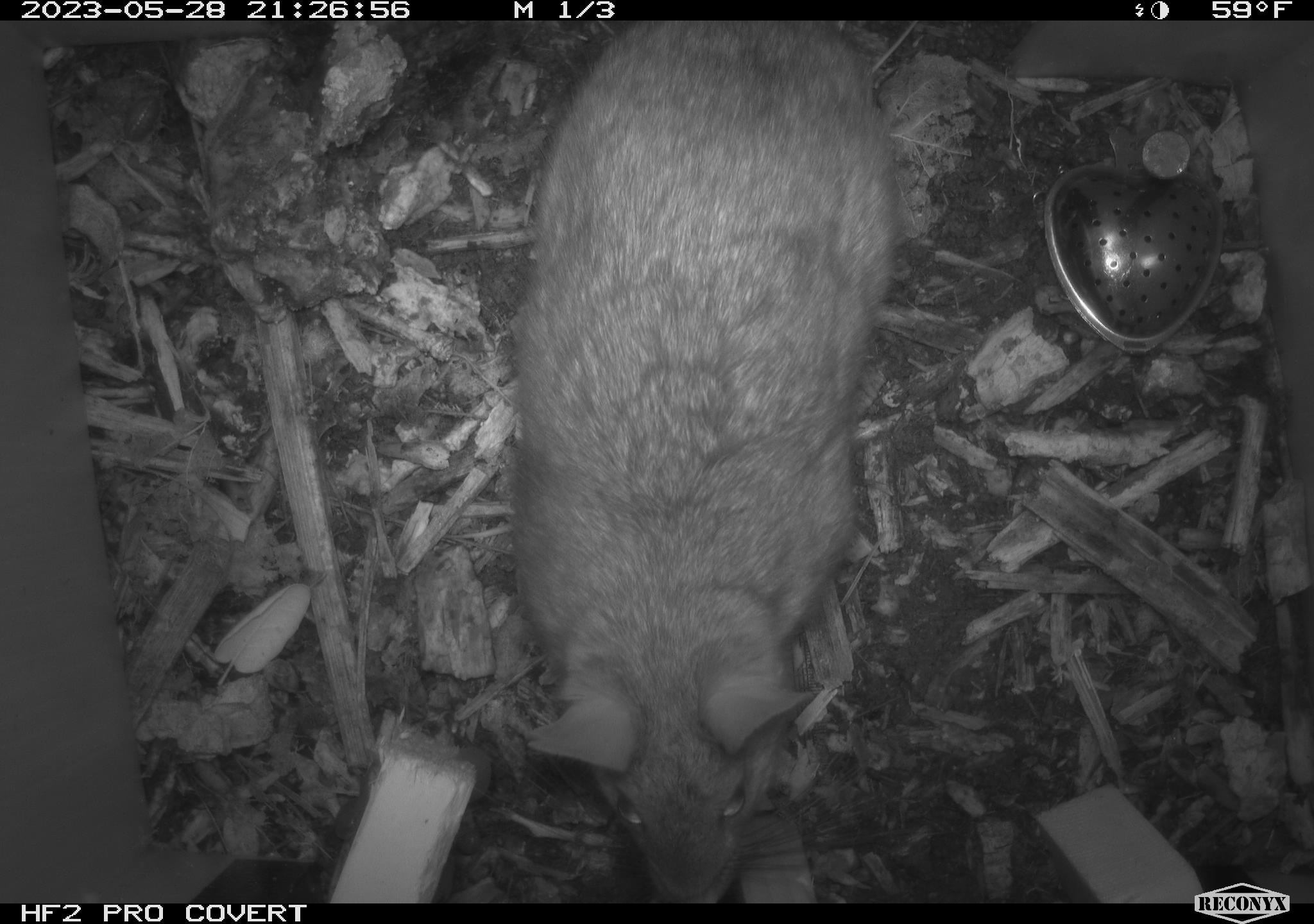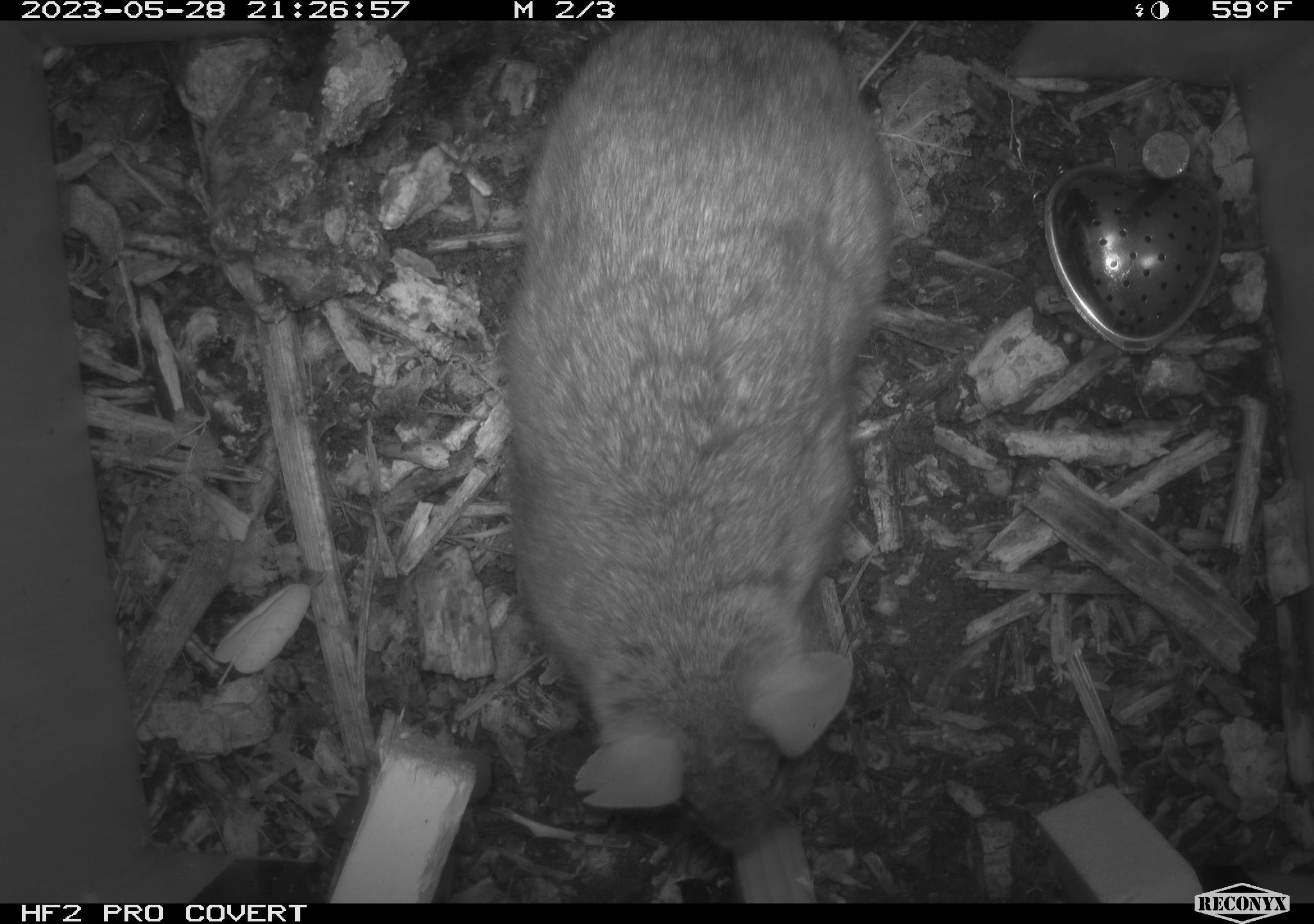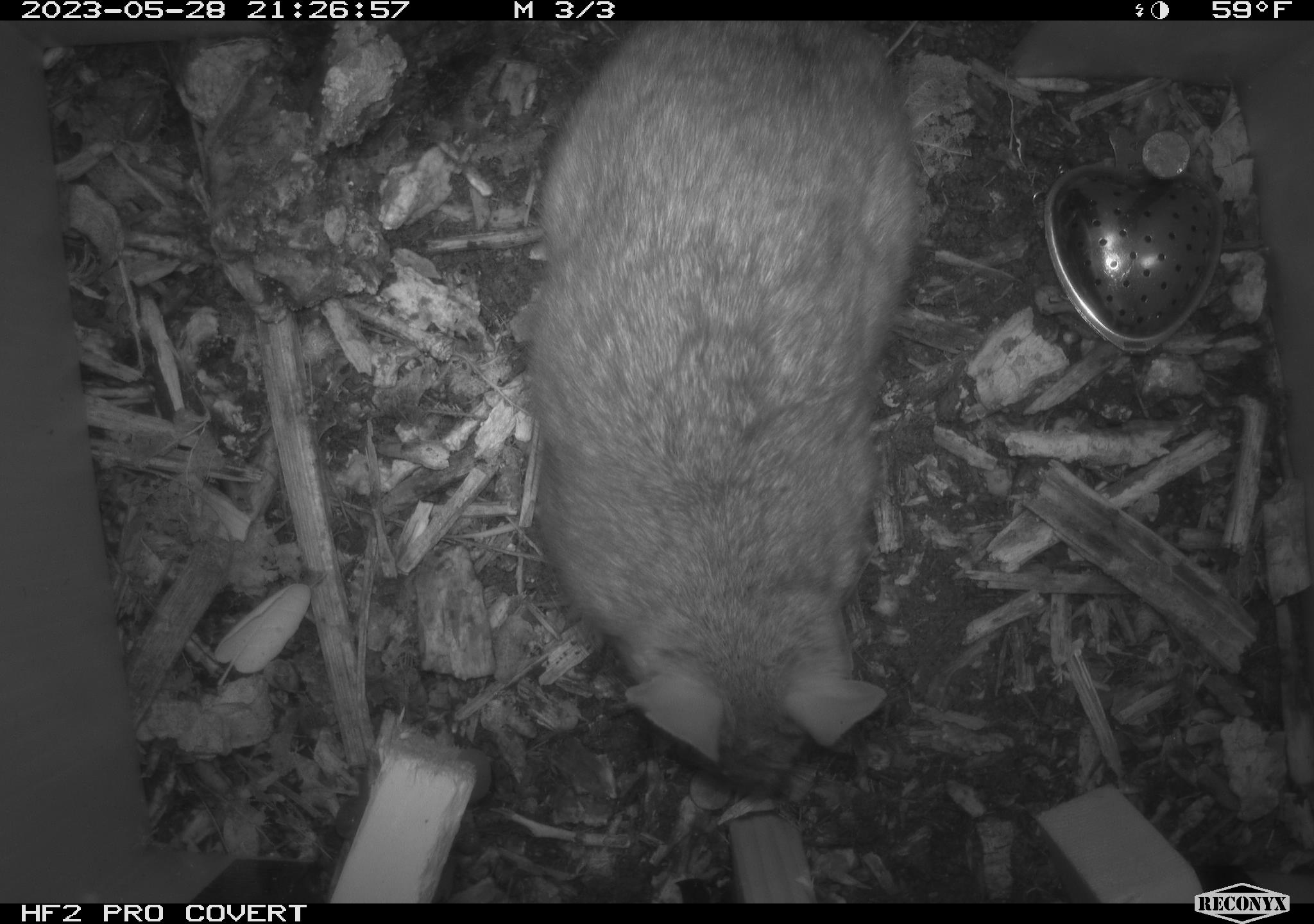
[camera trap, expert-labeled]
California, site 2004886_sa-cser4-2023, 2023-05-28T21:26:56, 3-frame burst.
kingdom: Animalia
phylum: Chordata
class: Mammalia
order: Rodentia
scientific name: Rodentia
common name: woodrat or rat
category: woodrat or rat species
Woodrat or rat species (woodrat or rat) (Rodentia).